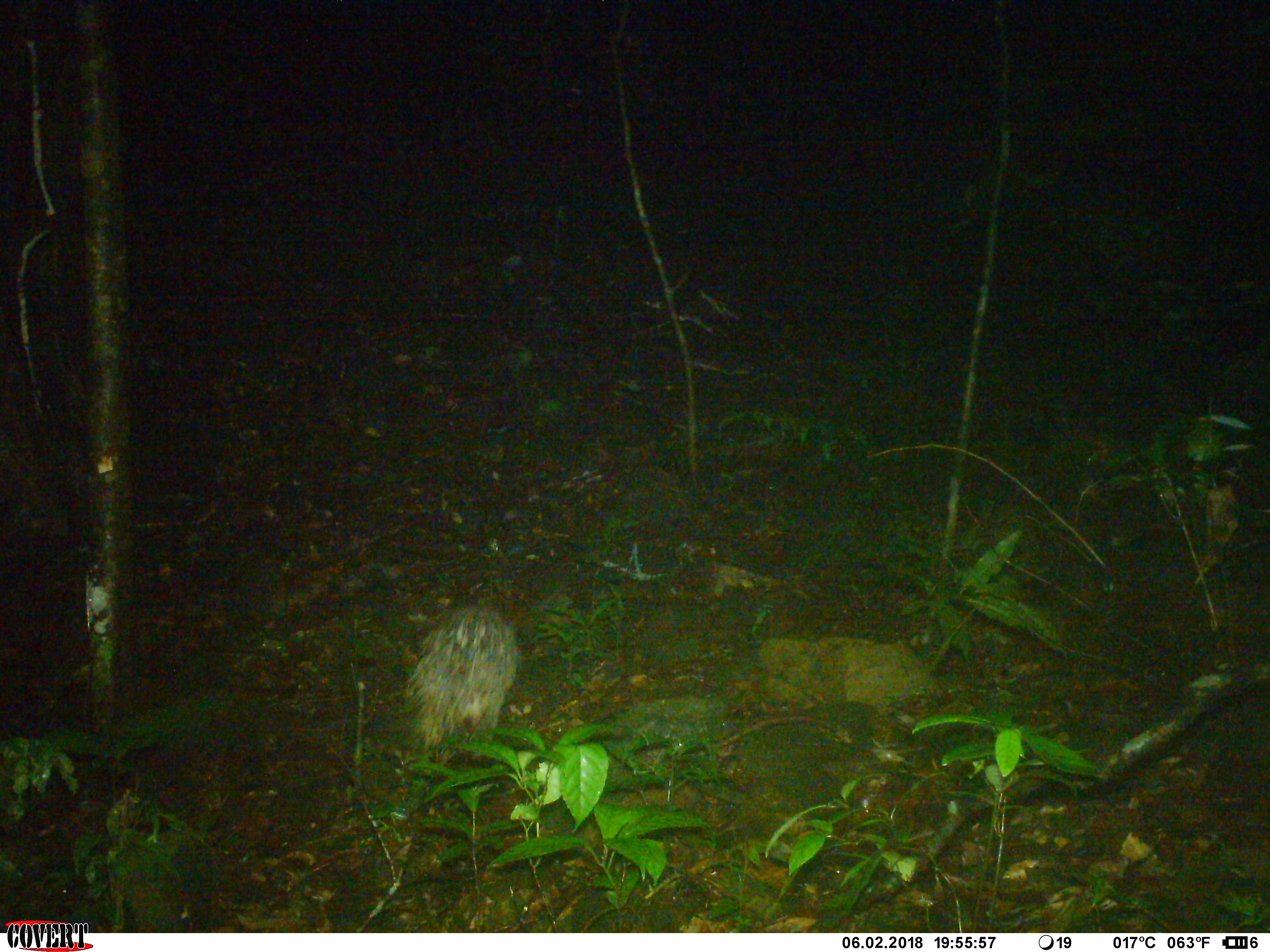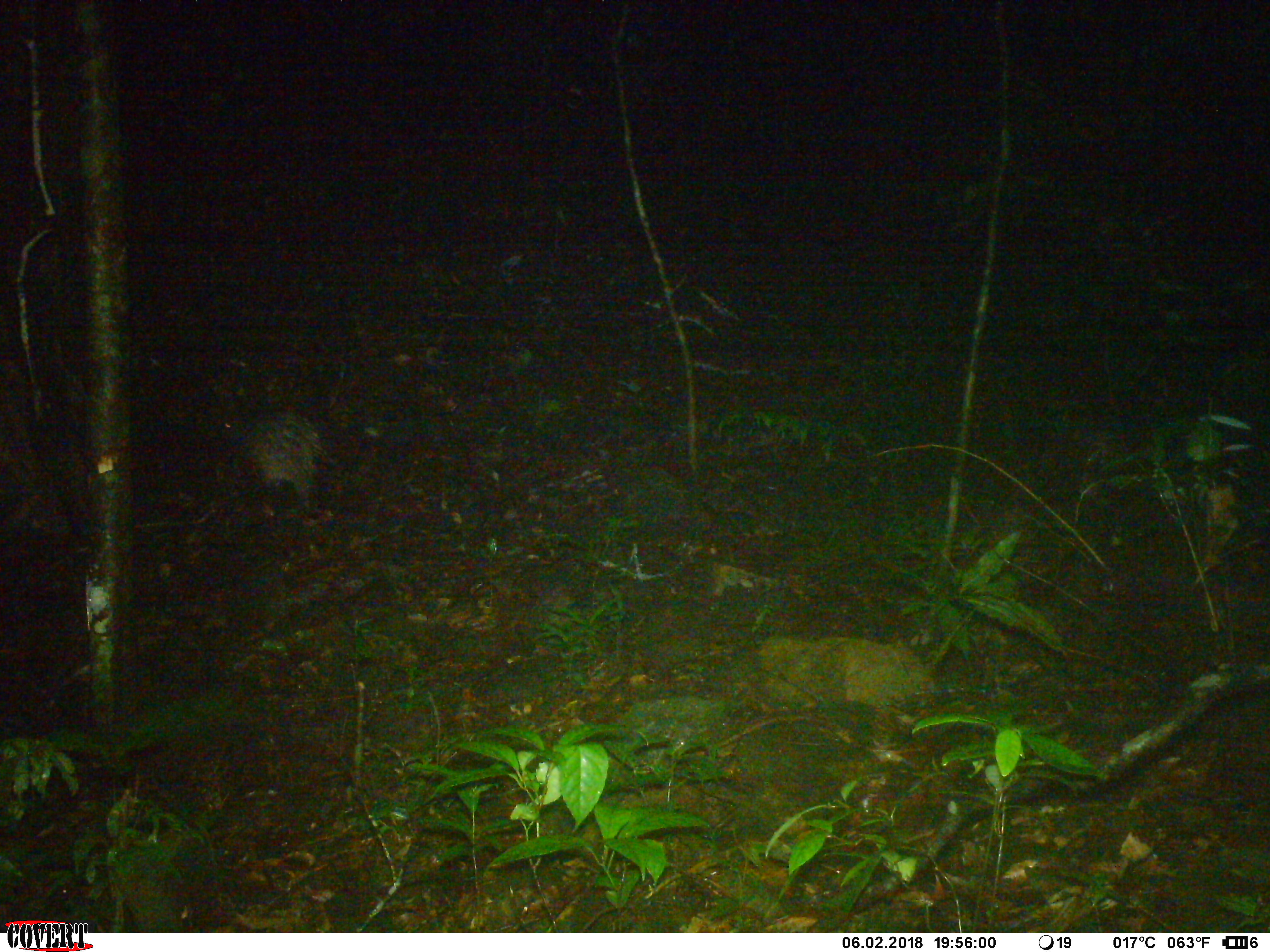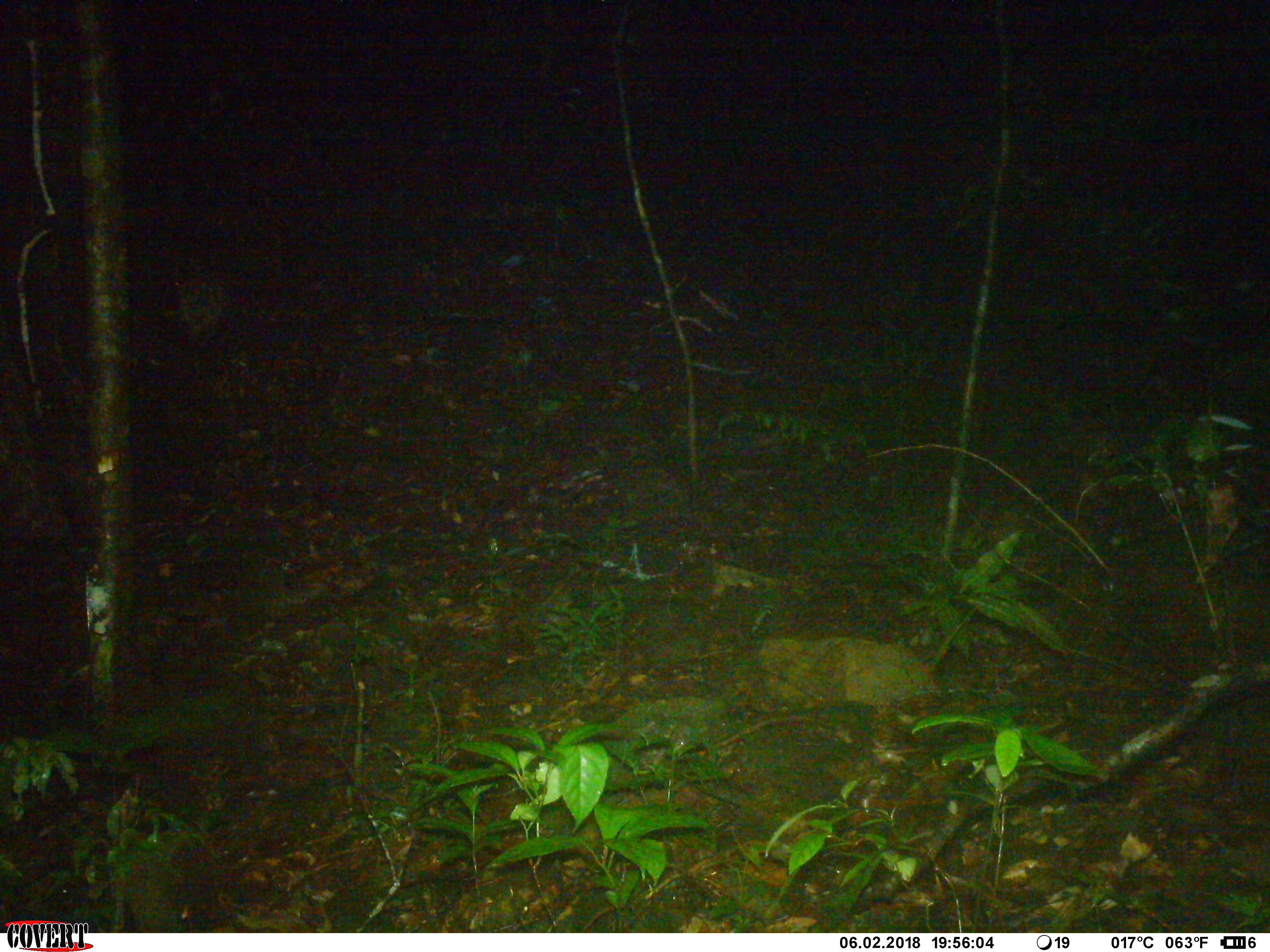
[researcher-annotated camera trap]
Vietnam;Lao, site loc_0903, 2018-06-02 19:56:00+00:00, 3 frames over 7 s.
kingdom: Animalia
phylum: Chordata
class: Mammalia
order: Rodentia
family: Hystricidae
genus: Atherurus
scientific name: Atherurus macrourus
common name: asiatic brush-tailed porcupine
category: asiatic brush tailed porcupine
Asiatic brush tailed porcupine (asiatic brush-tailed porcupine) (Atherurus macrourus). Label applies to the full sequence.